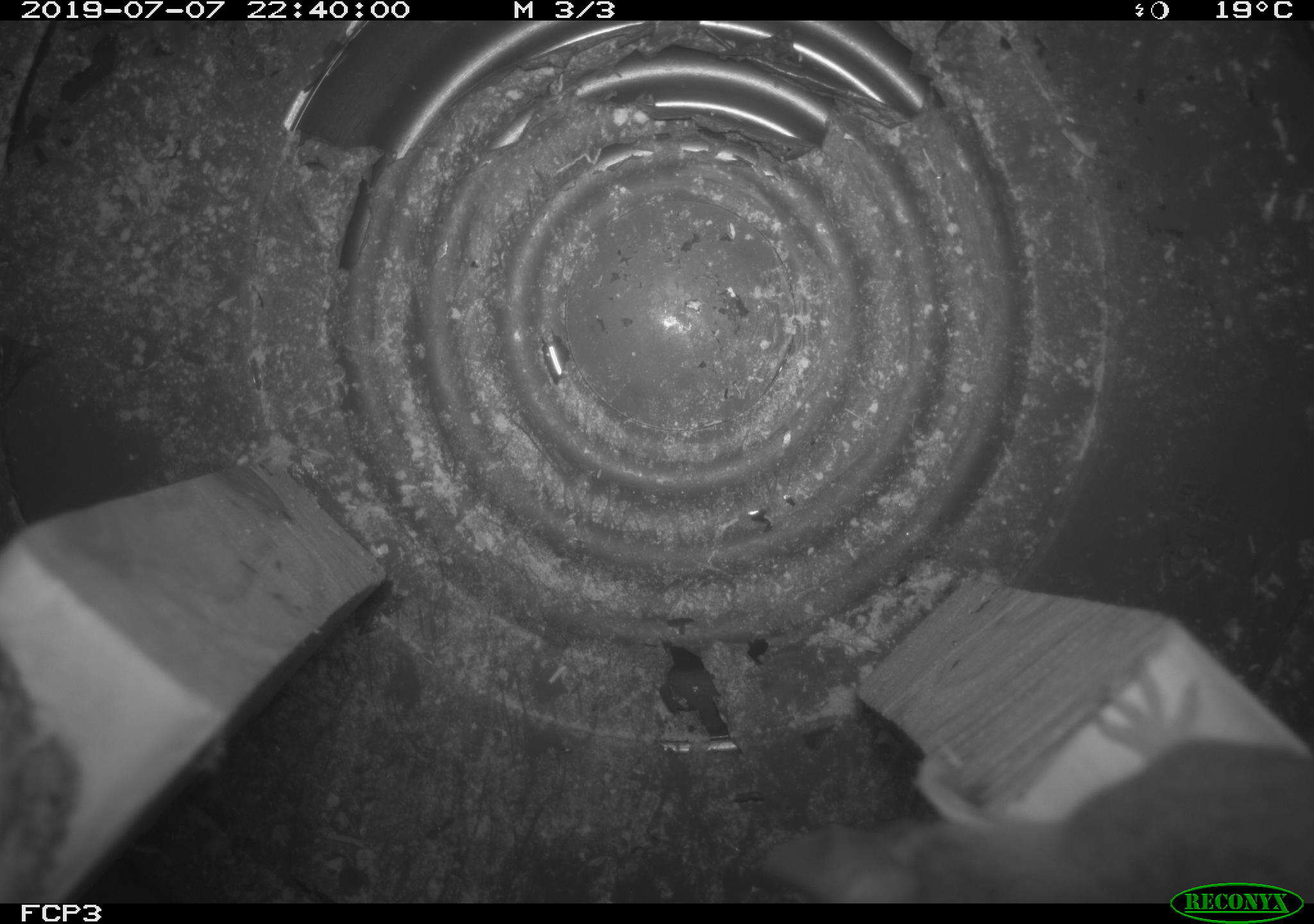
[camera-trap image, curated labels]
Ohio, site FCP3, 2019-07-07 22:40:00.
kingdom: Animalia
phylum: Chordata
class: Mammalia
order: Rodentia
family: Cricetidae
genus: Peromyscus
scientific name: Peromyscus leucopus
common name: white-footed mouse